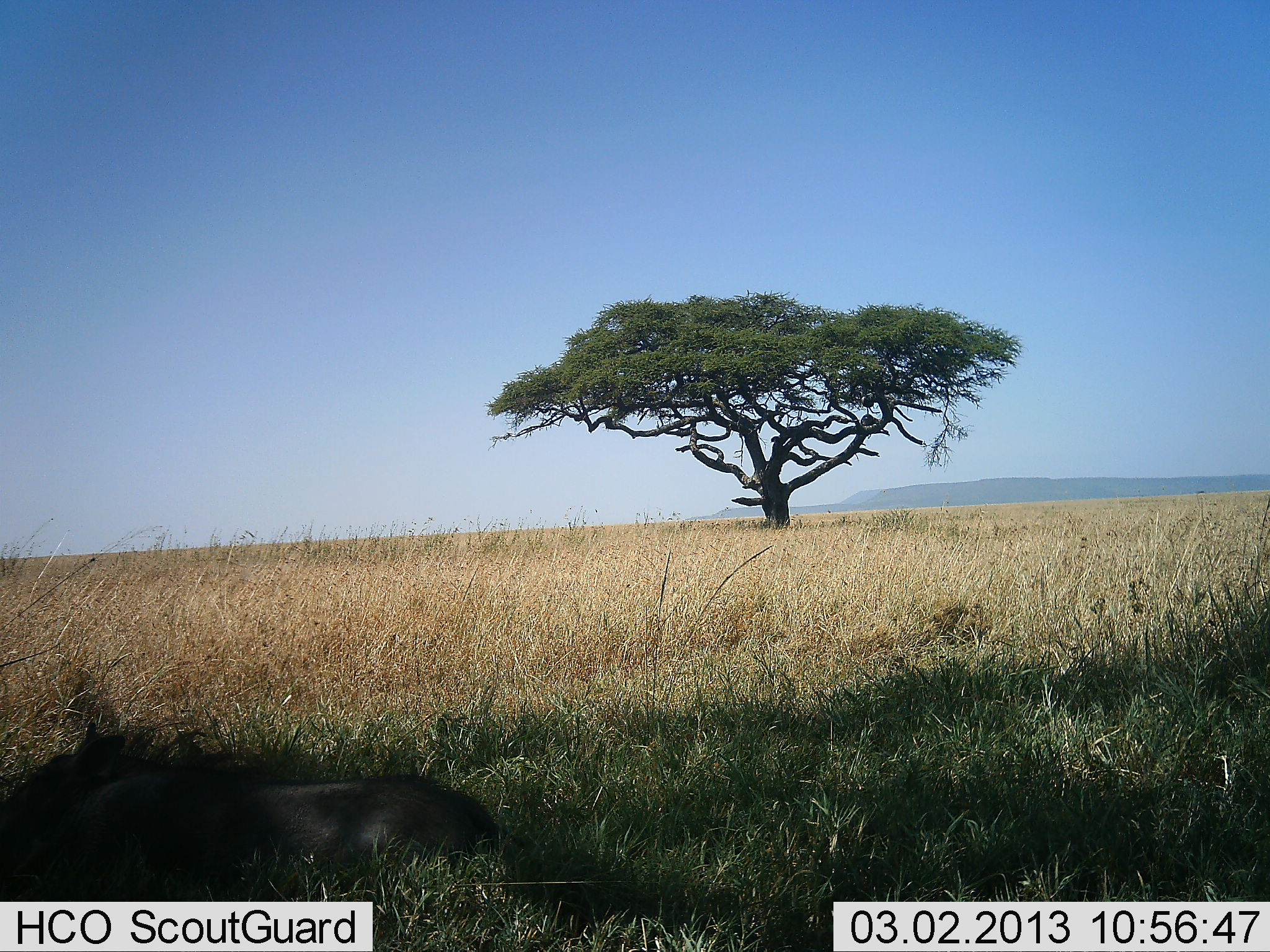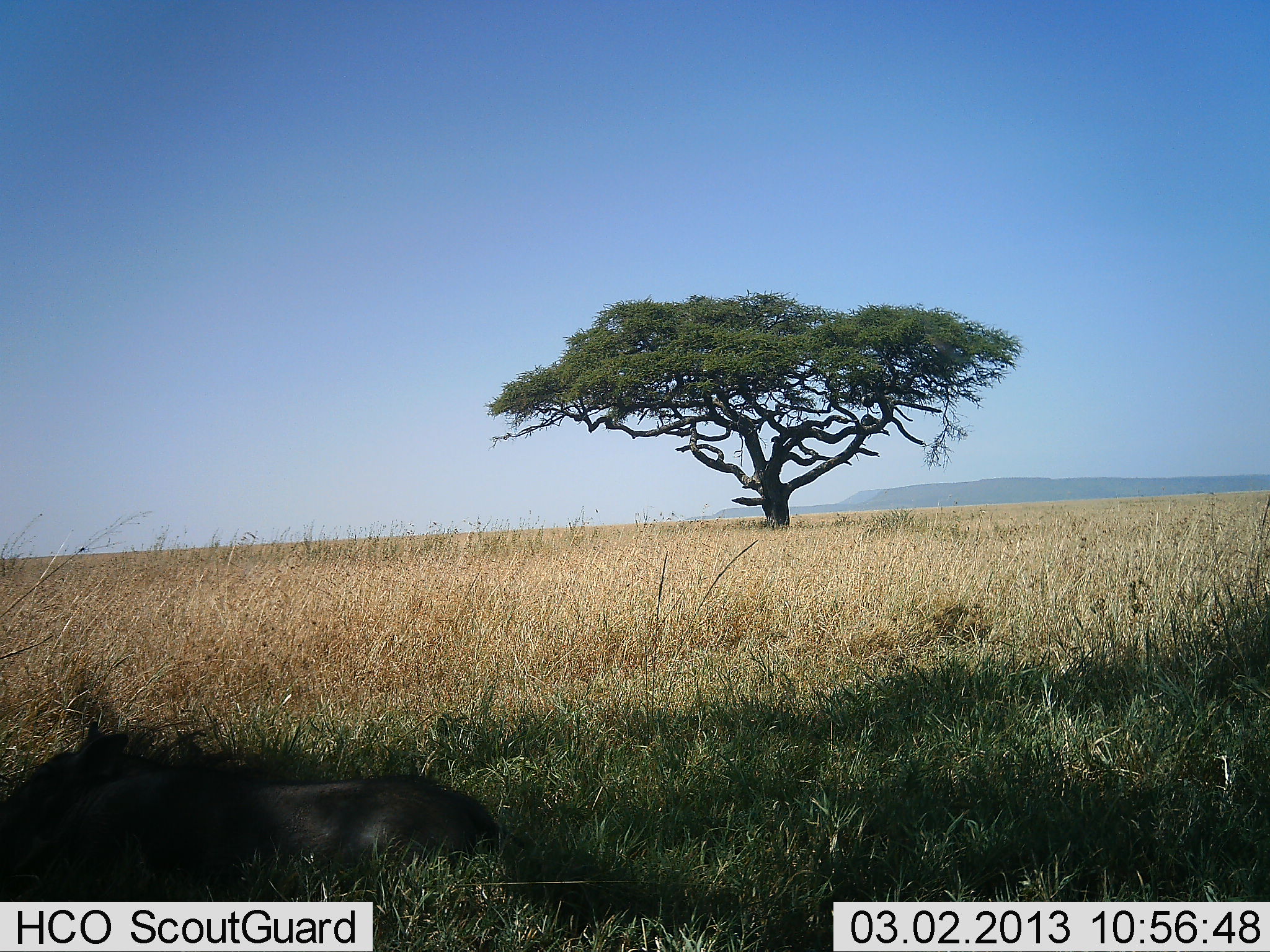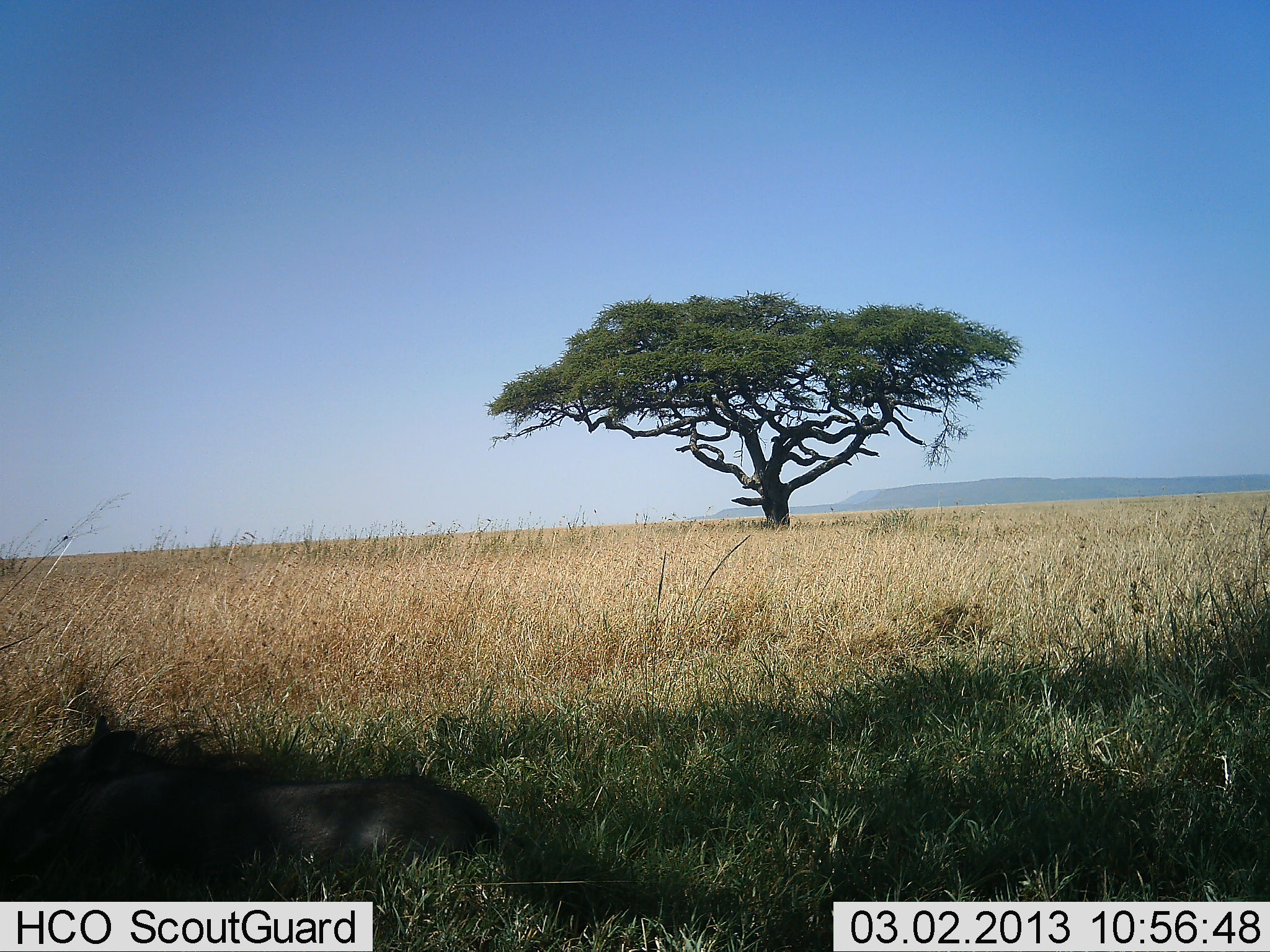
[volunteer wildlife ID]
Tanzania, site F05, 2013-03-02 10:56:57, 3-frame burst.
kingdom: Animalia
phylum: Chordata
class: Mammalia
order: Artiodactyla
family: Suidae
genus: Phacochoerus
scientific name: Phacochoerus africanus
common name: warthog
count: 1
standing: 0%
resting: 94%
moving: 0%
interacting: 0%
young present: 0%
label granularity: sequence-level